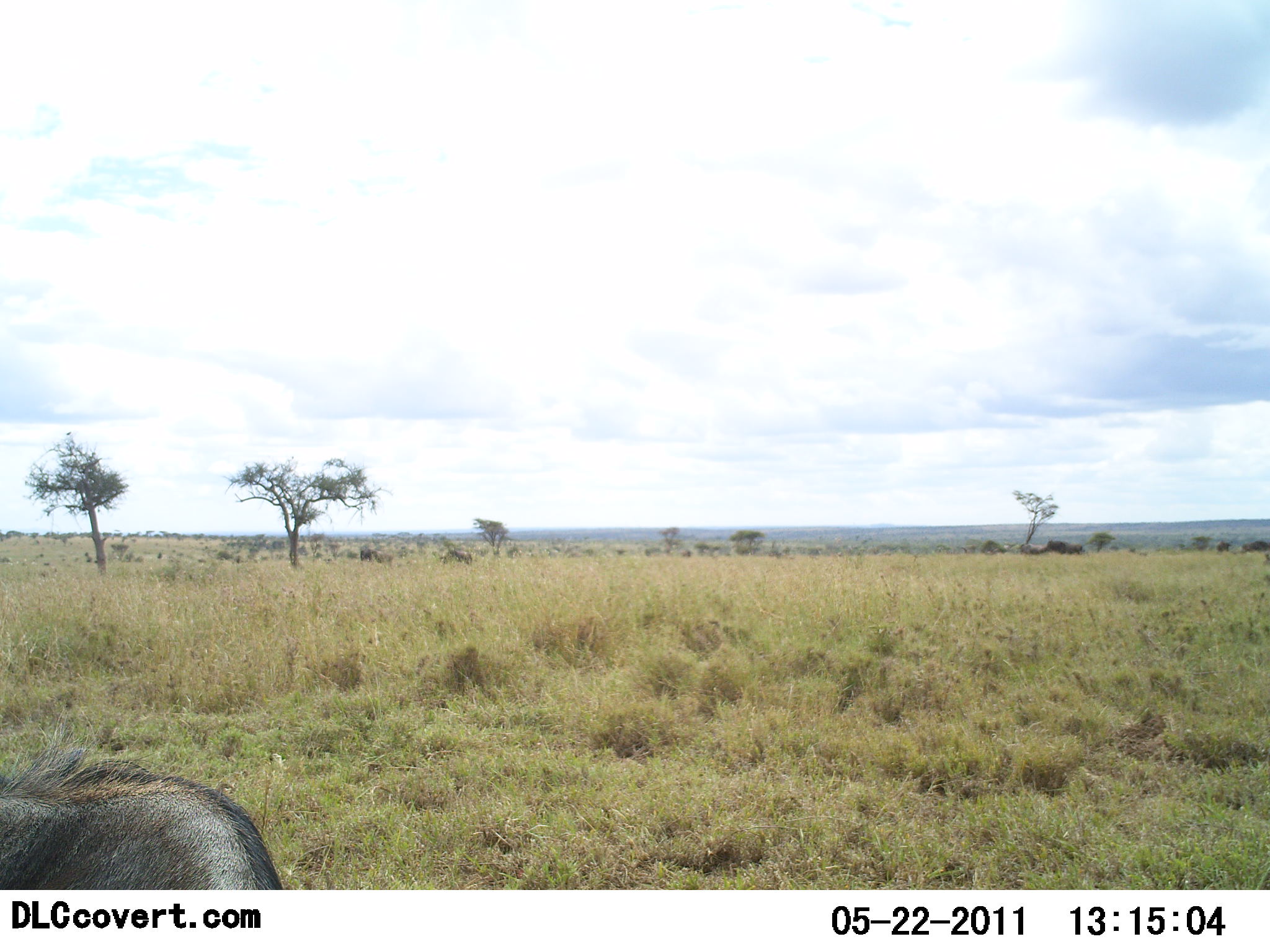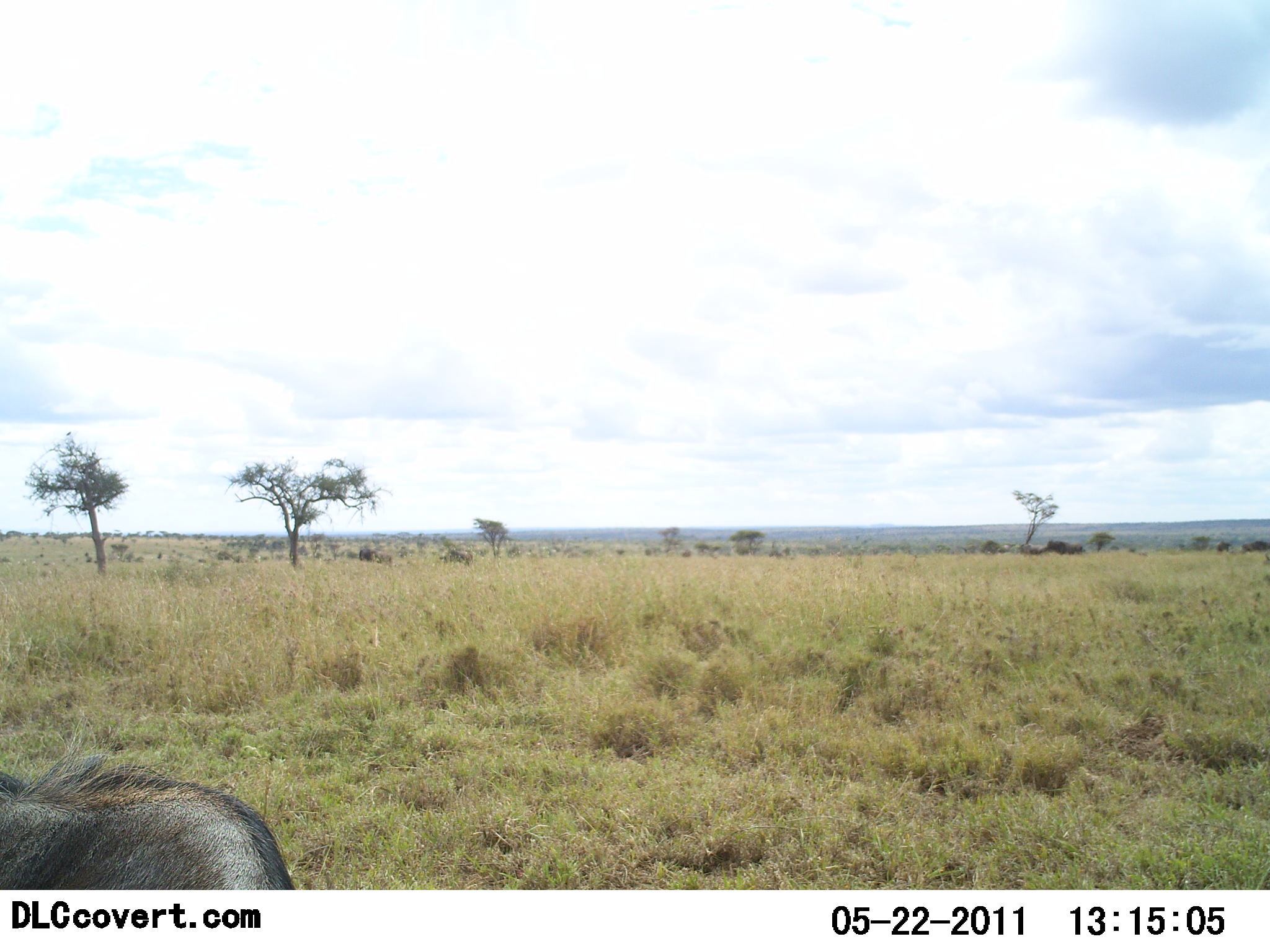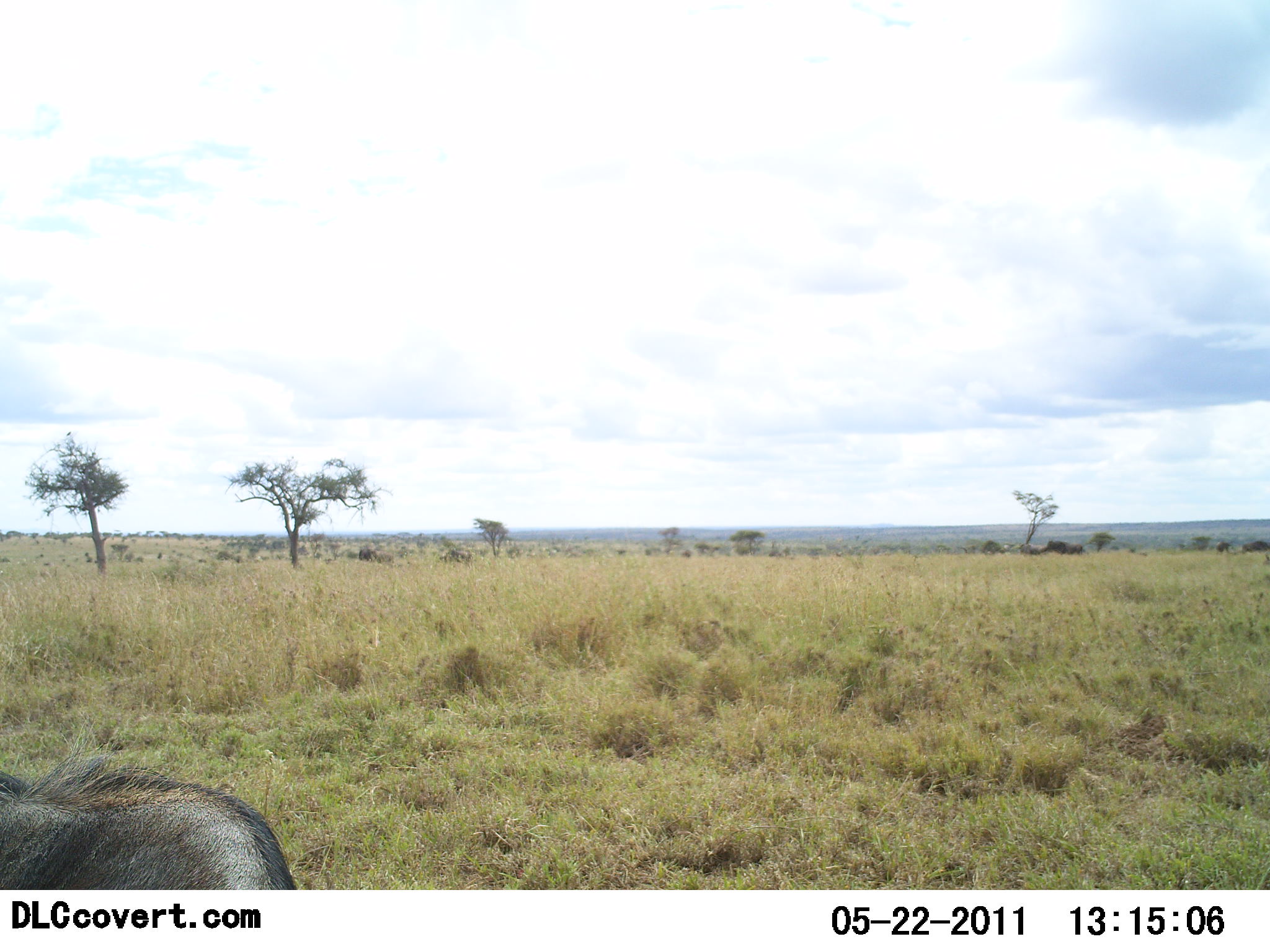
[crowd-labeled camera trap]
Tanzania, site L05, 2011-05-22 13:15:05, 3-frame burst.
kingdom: Animalia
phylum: Chordata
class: Mammalia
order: Artiodactyla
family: Bovidae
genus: Connochaetes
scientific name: Connochaetes taurinus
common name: blue wildebeest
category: wildebeest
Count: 1.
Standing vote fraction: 18%.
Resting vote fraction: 73%.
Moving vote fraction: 9%.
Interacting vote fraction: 0%.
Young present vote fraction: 0%.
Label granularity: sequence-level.